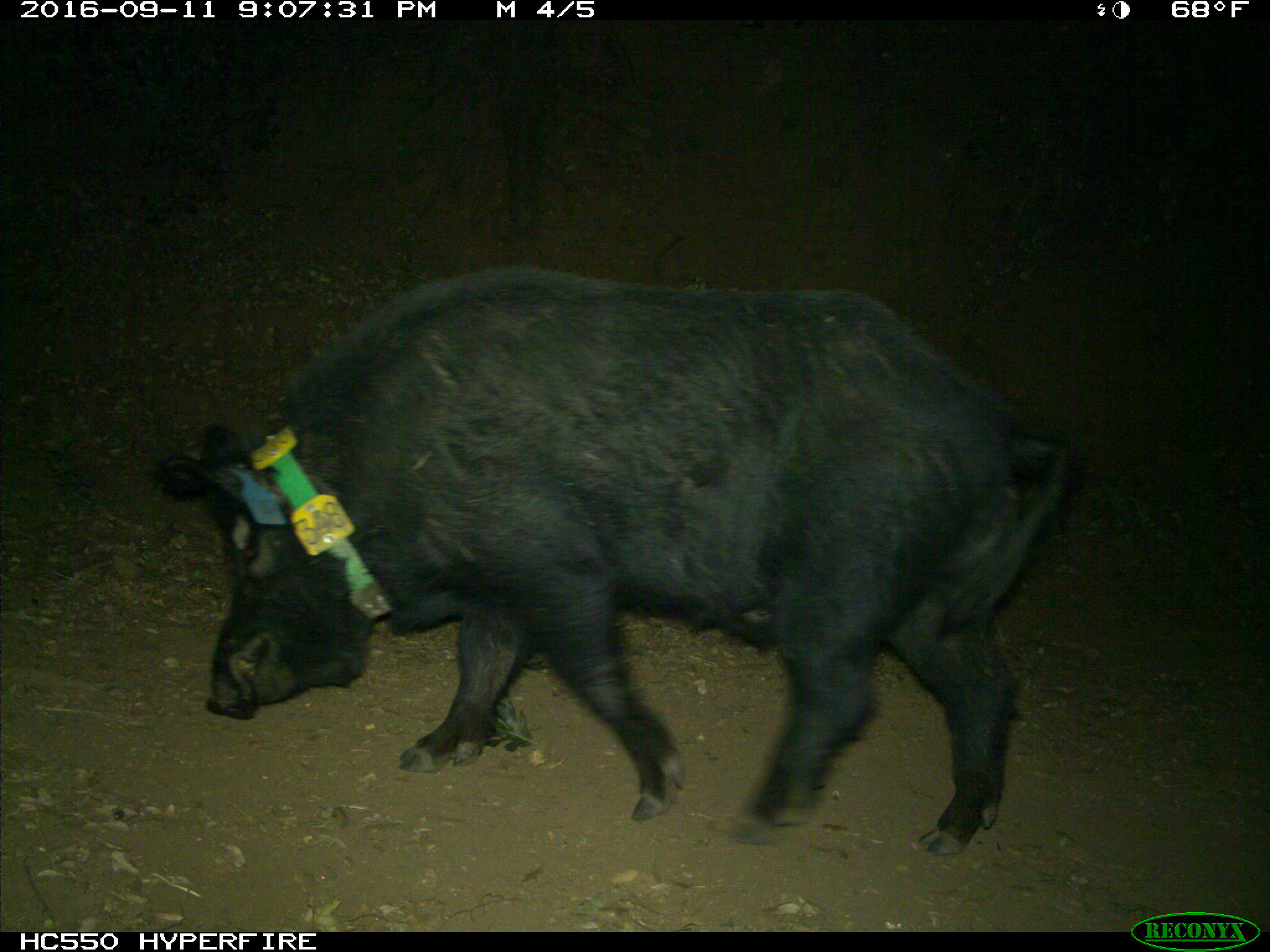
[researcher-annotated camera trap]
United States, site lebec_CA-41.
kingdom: Animalia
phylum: Chordata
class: Mammalia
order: Artiodactyla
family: Suidae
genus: Sus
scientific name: Sus scrofa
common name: wild boar